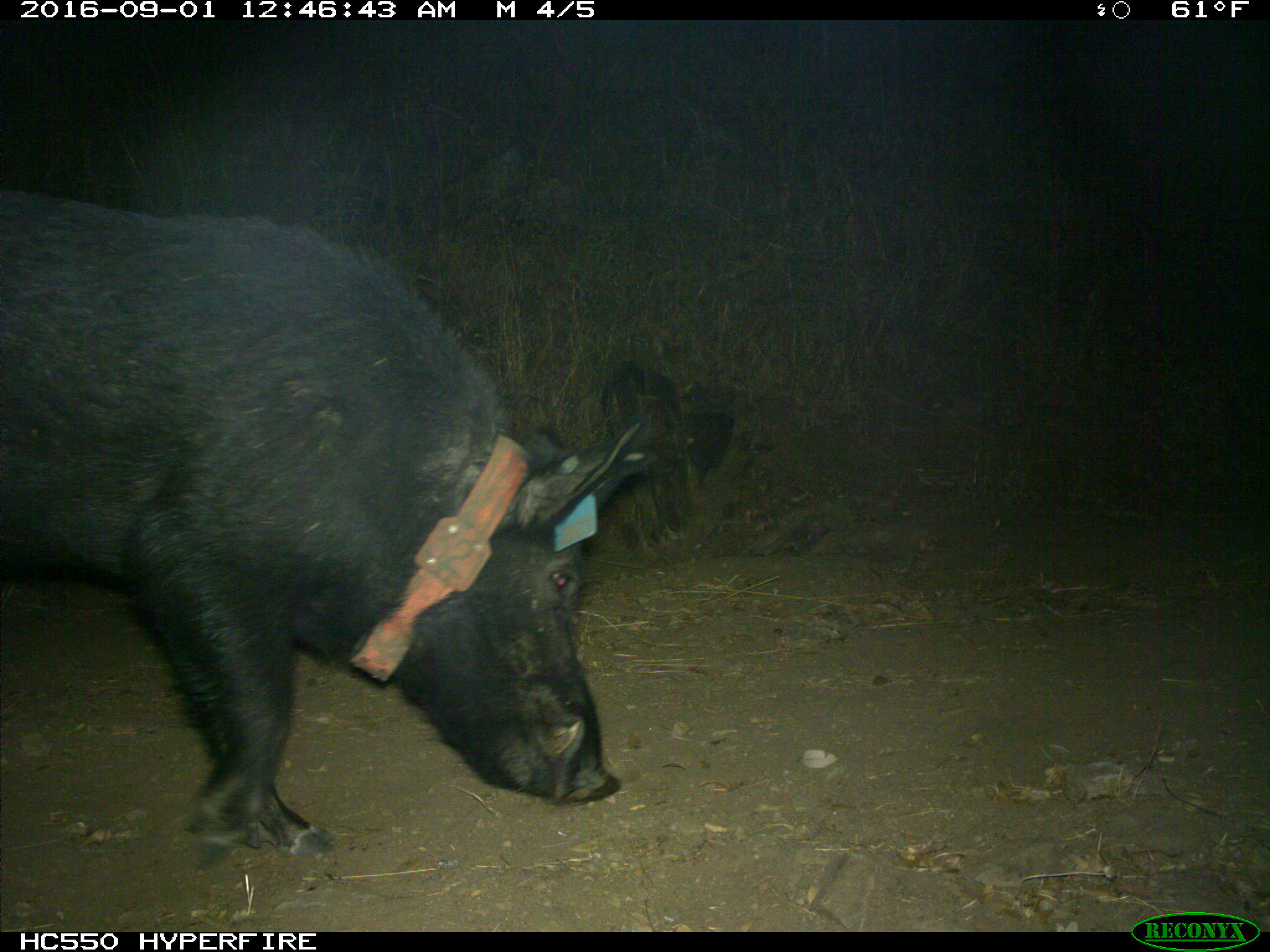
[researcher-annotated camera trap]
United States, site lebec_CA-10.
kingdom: Animalia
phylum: Chordata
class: Mammalia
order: Artiodactyla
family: Suidae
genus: Sus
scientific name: Sus scrofa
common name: wild boar